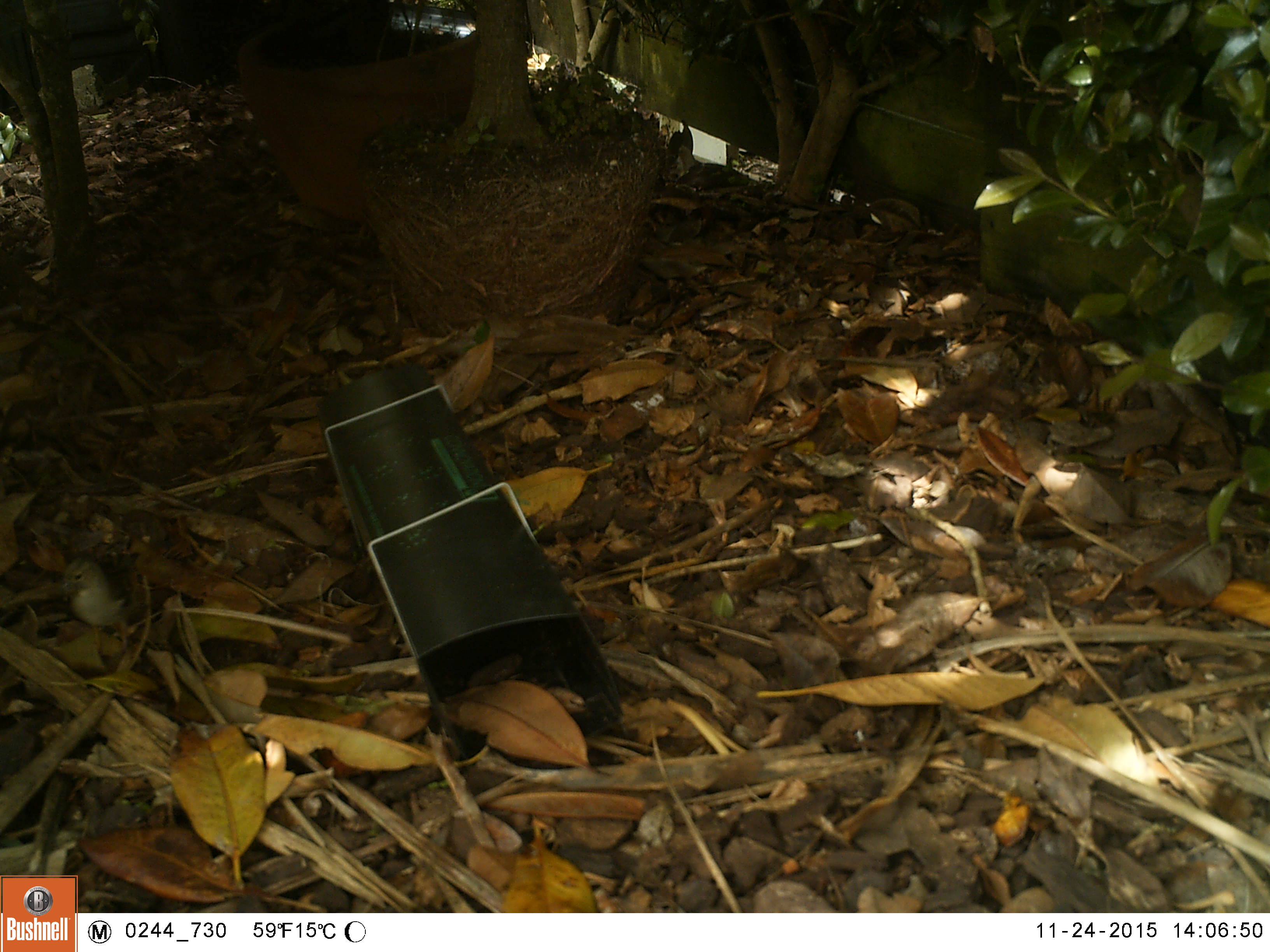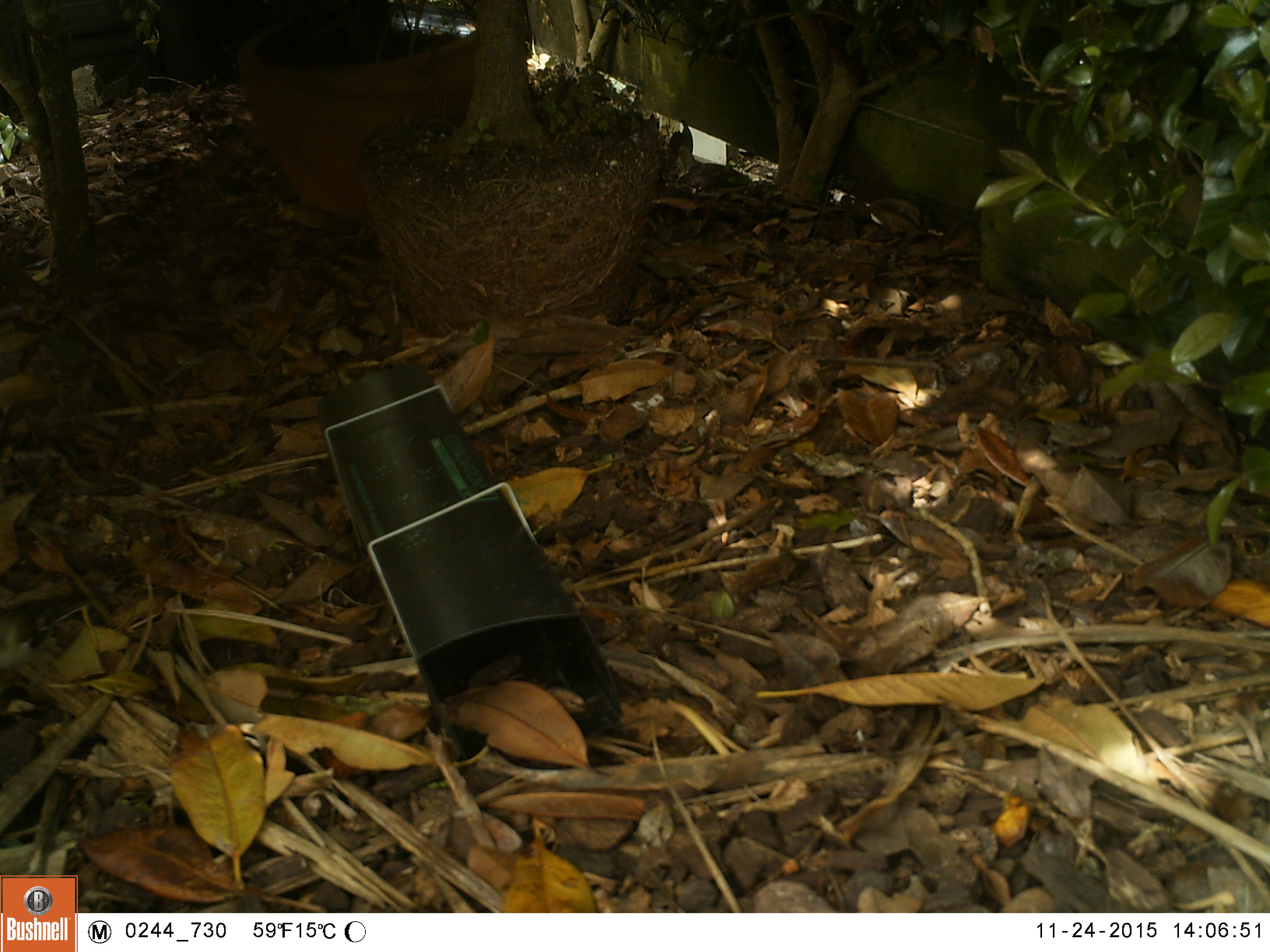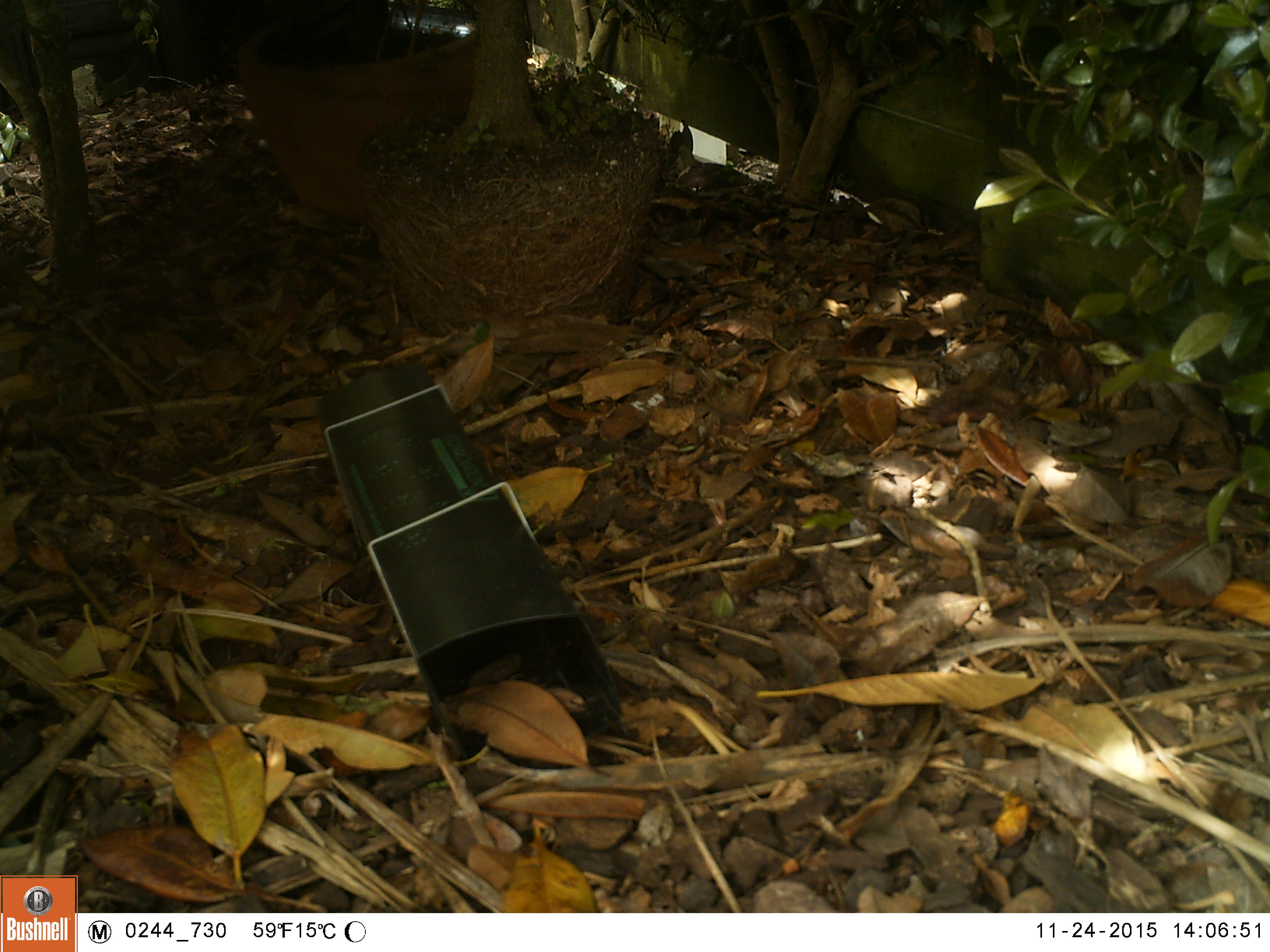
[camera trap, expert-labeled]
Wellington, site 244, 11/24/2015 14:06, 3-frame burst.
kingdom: Animalia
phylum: Chordata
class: Aves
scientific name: Aves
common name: bird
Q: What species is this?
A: Bird (Aves).